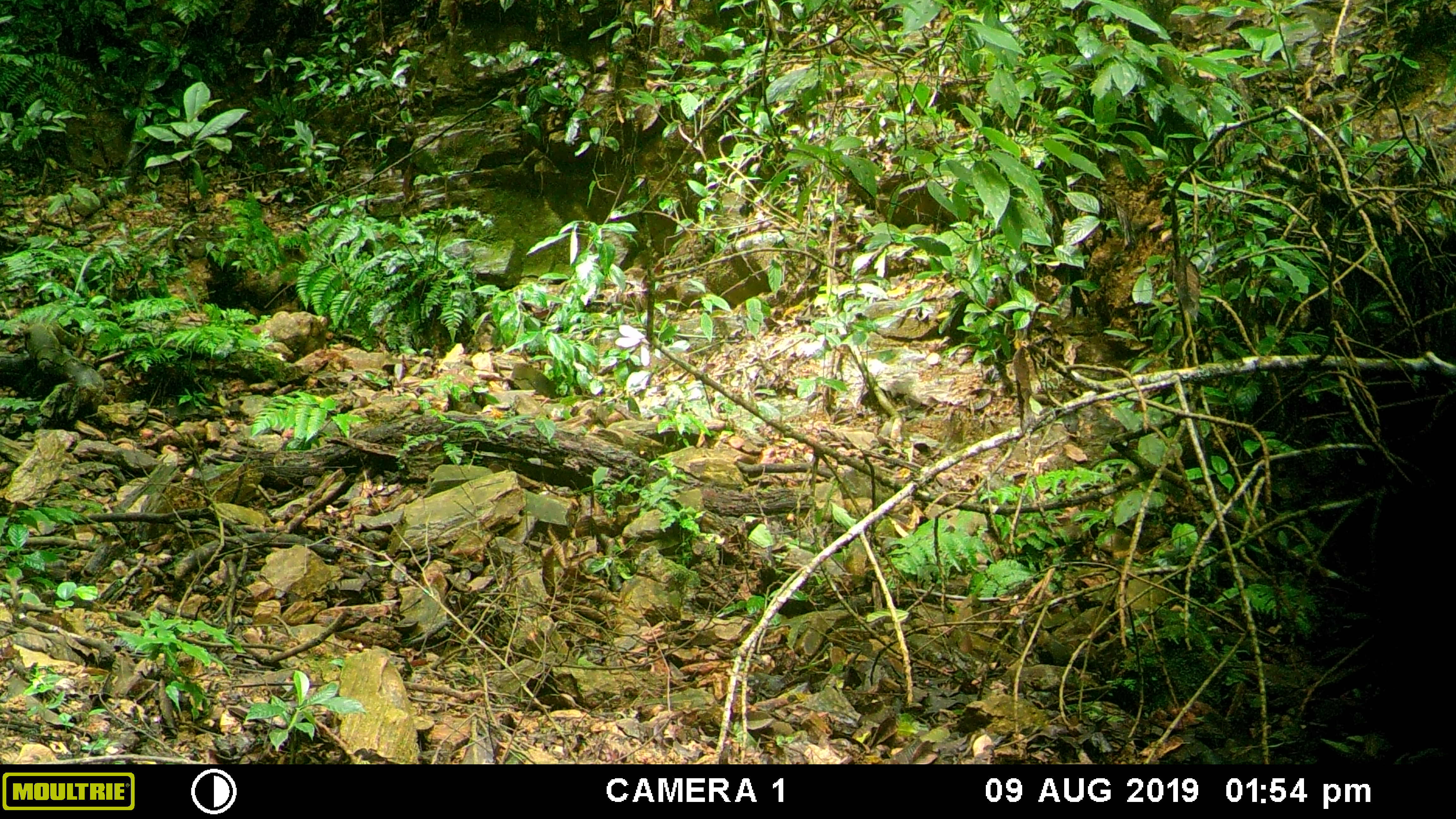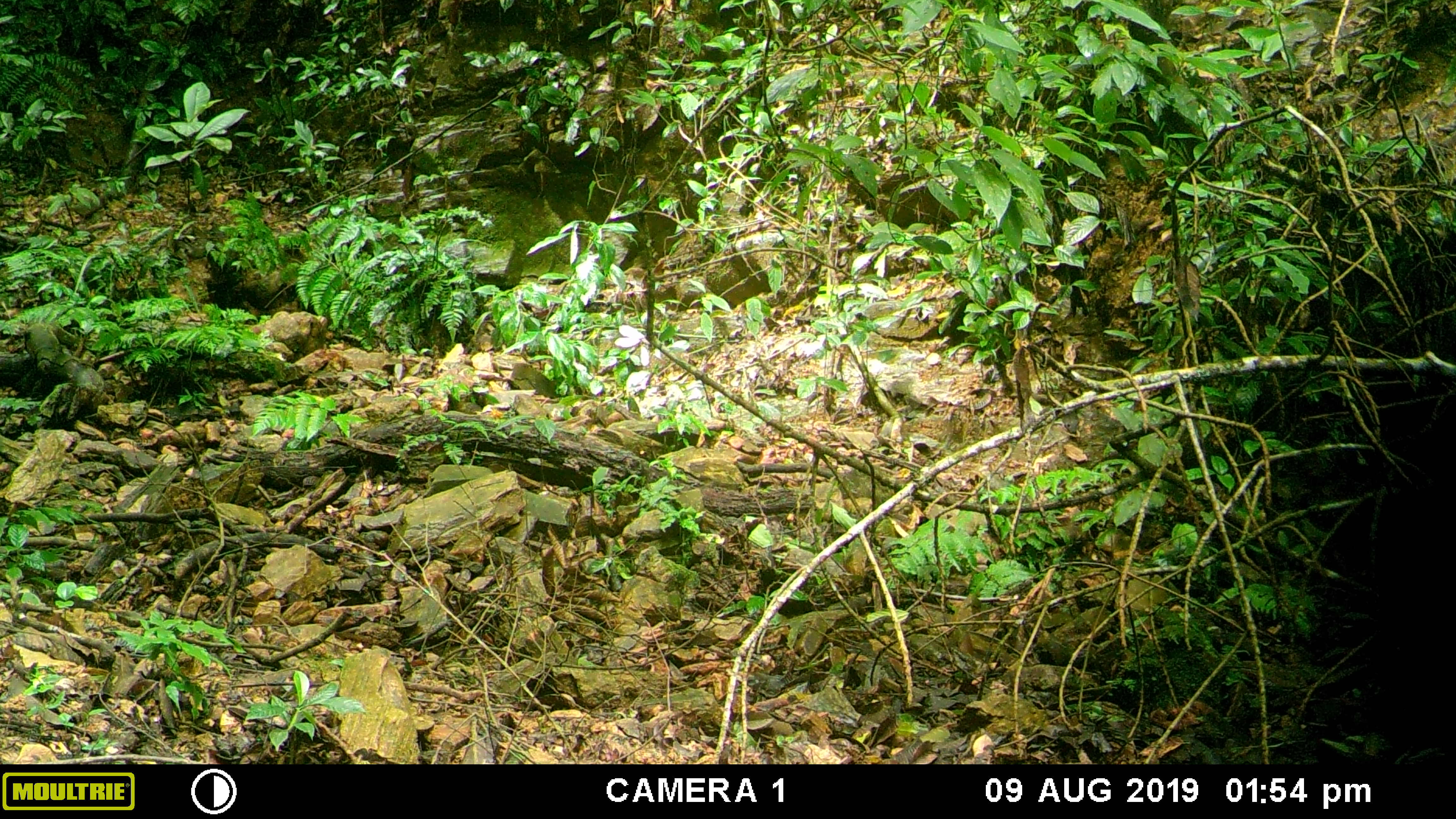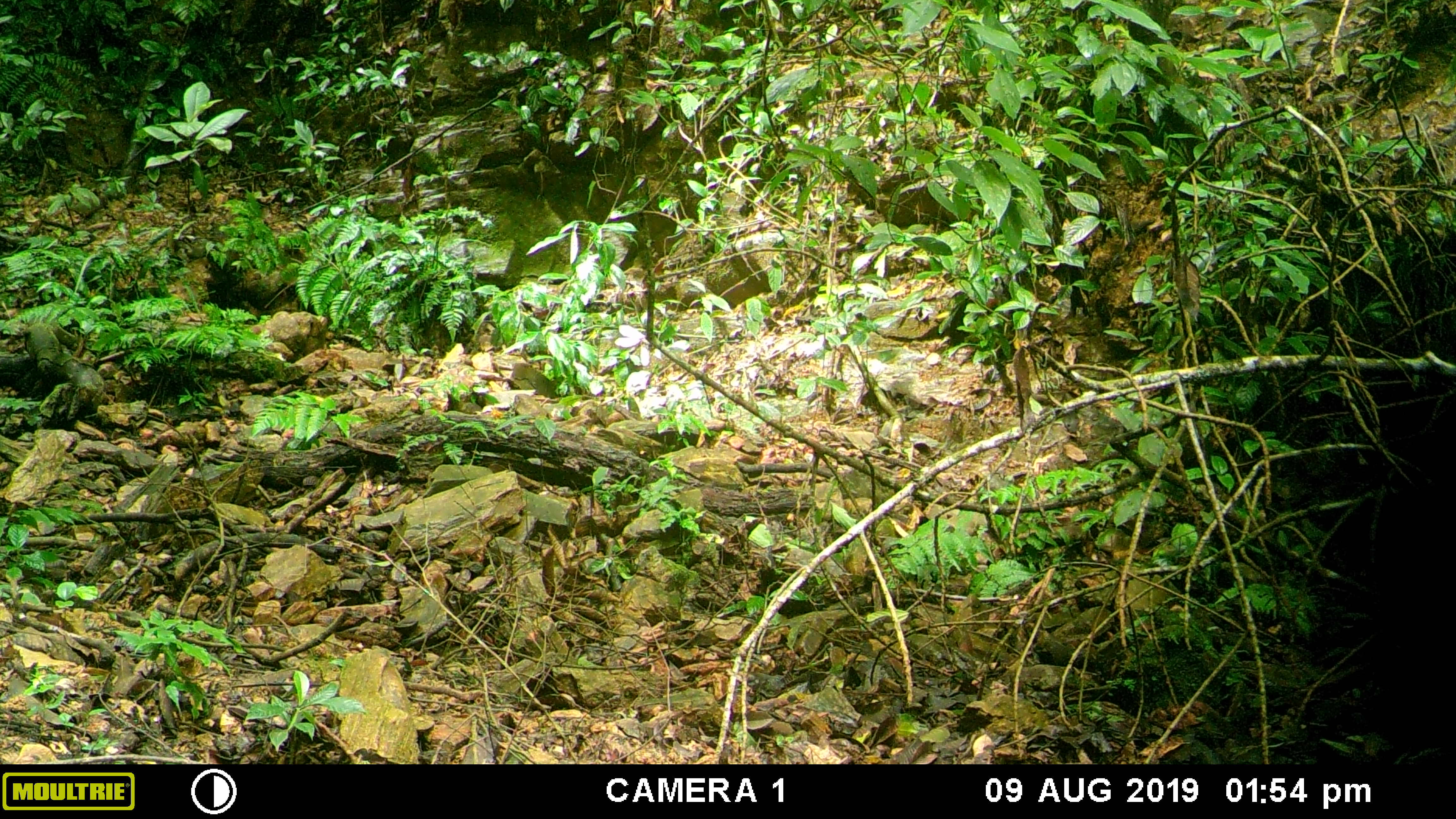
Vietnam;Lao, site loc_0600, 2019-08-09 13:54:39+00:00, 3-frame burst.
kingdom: Animalia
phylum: Chordata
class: Mammalia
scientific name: Mammalia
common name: mammal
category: unidentified mammal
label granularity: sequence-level